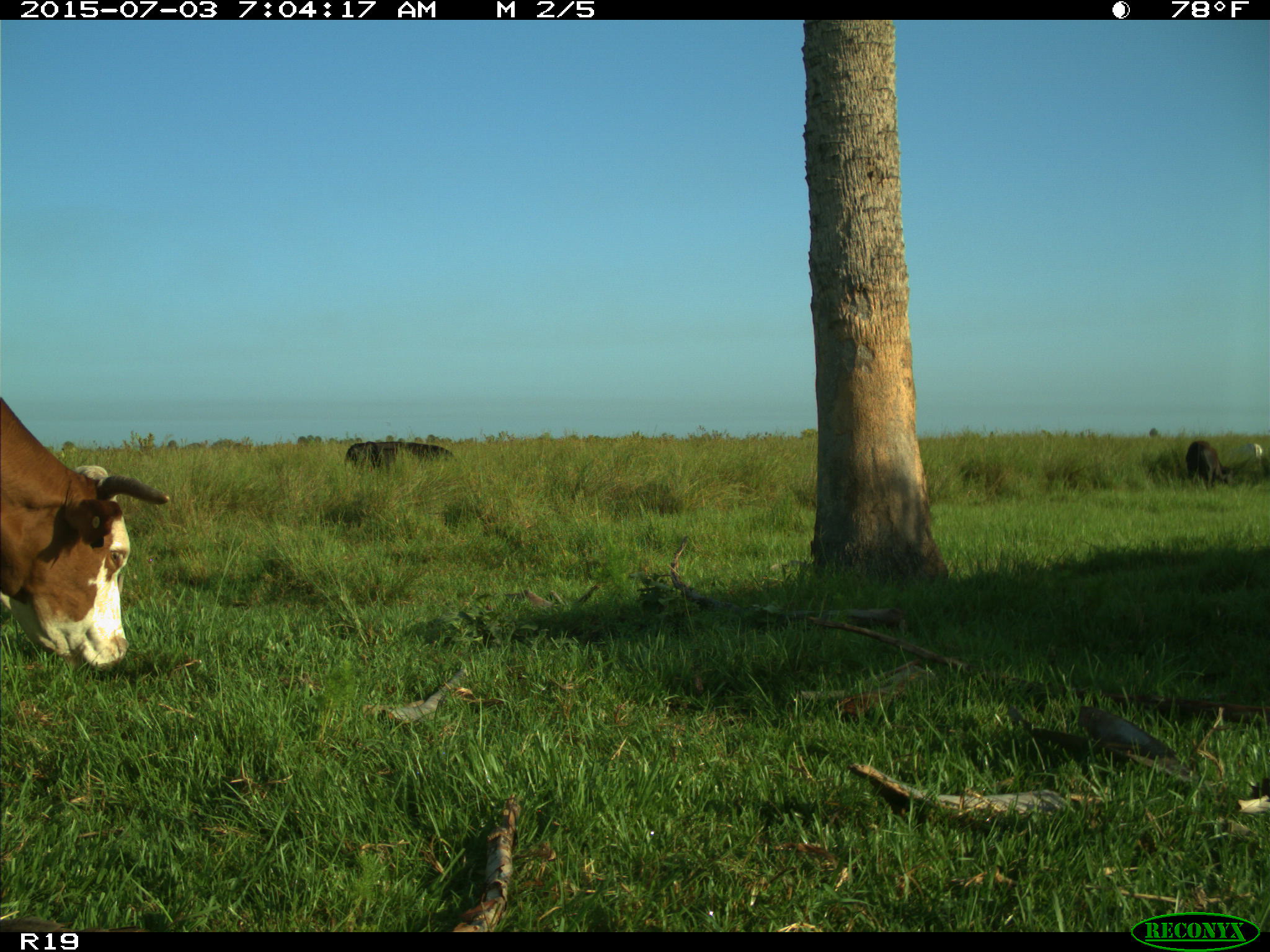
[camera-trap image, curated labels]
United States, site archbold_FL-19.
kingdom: Animalia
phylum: Chordata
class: Mammalia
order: Artiodactyla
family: Bovidae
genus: Bos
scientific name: Bos taurus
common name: domestic cow